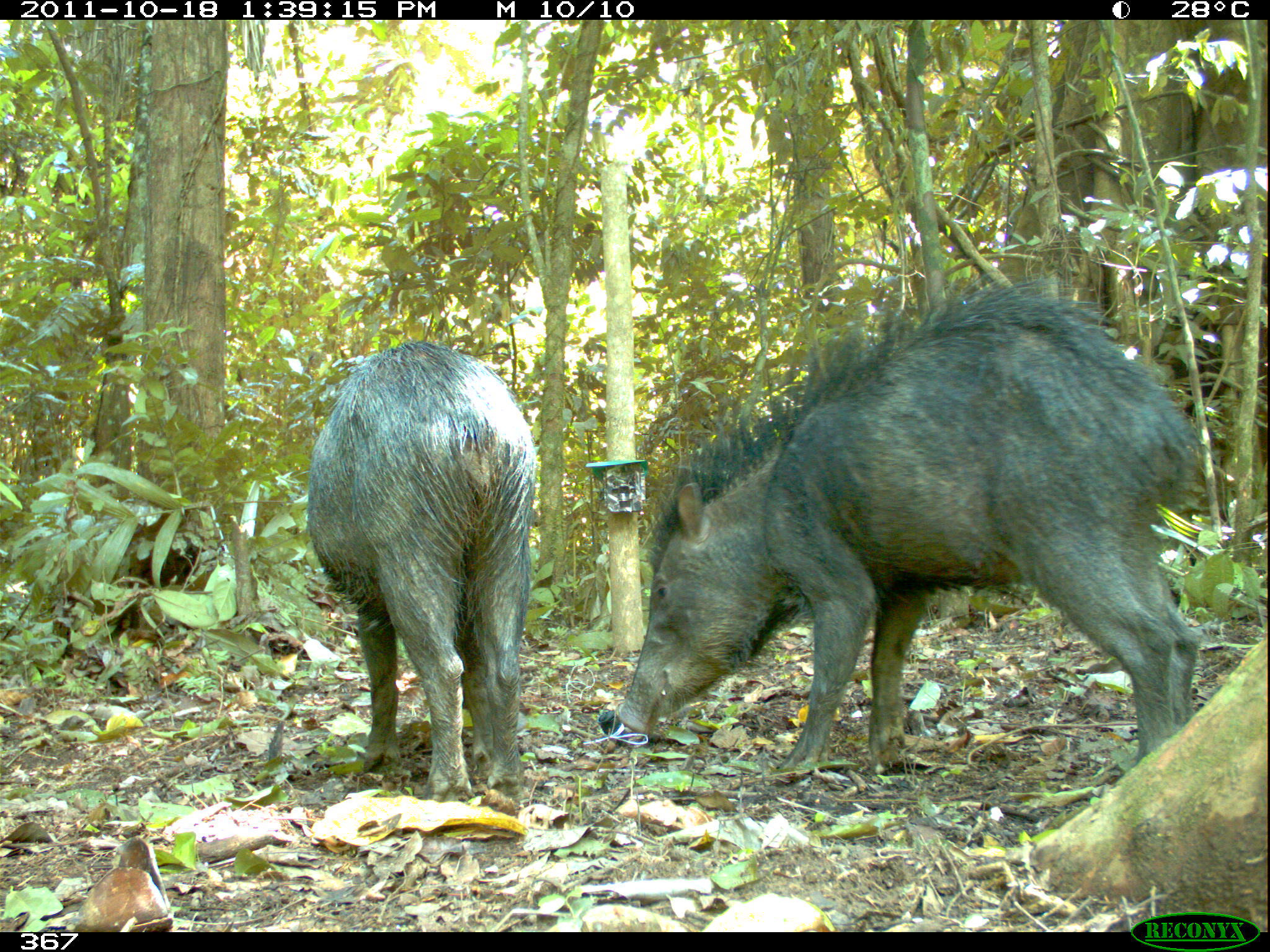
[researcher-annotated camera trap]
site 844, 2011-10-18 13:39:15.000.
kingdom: Animalia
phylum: Chordata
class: Mammalia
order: Artiodactyla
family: Tayassuidae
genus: Tayassu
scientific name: Tayassu pecari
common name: white-lipped peccary